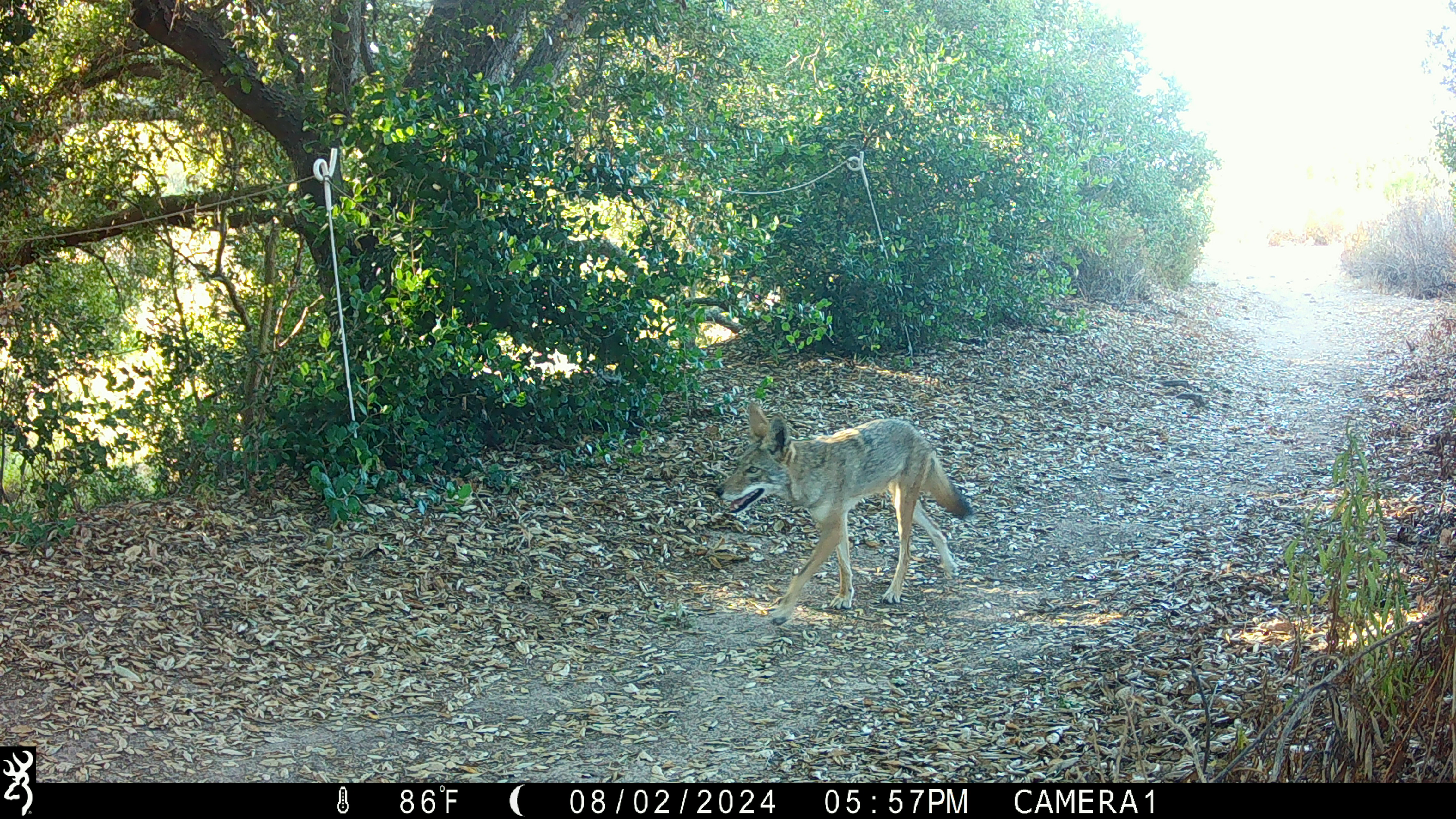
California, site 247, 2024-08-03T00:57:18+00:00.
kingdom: Animalia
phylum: Chordata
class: Mammalia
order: Carnivora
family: Canidae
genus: Canis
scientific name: Canis latrans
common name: coyote